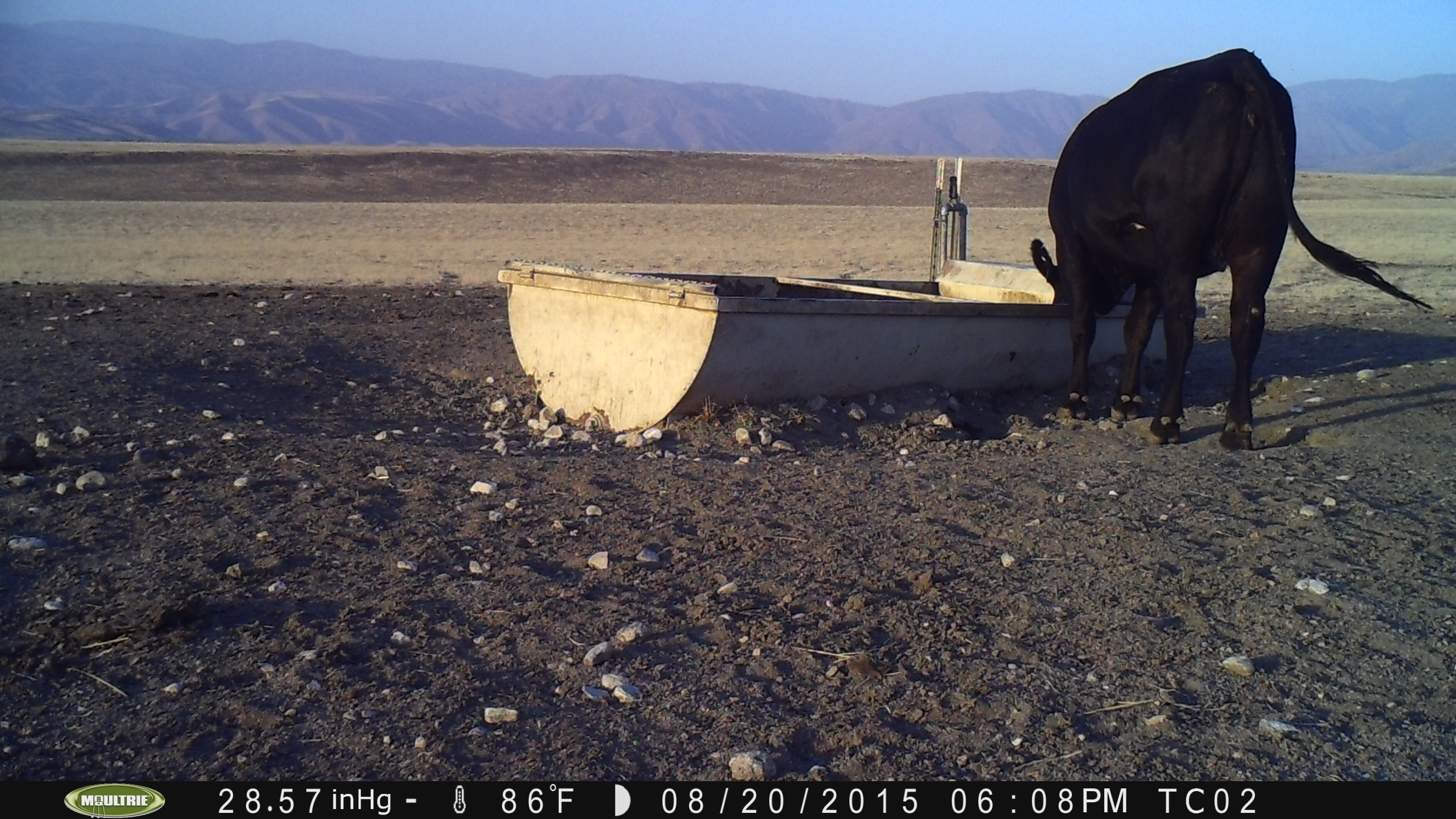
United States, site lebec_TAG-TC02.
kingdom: Animalia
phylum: Chordata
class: Mammalia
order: Artiodactyla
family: Bovidae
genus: Bos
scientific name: Bos taurus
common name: domestic cow